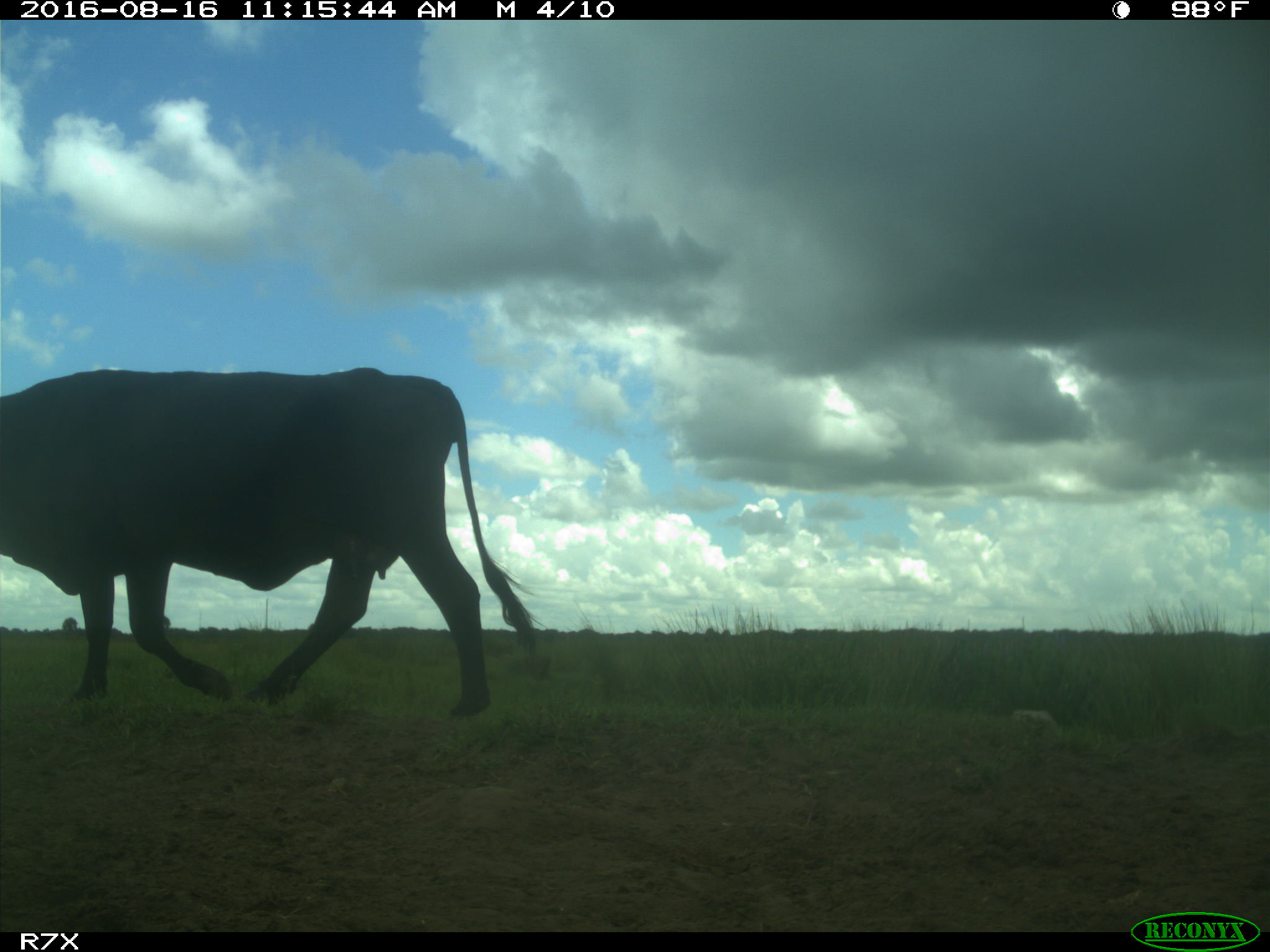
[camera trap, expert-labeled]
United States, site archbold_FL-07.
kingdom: Animalia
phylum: Chordata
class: Mammalia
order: Artiodactyla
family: Bovidae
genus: Bos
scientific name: Bos taurus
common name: domestic cow